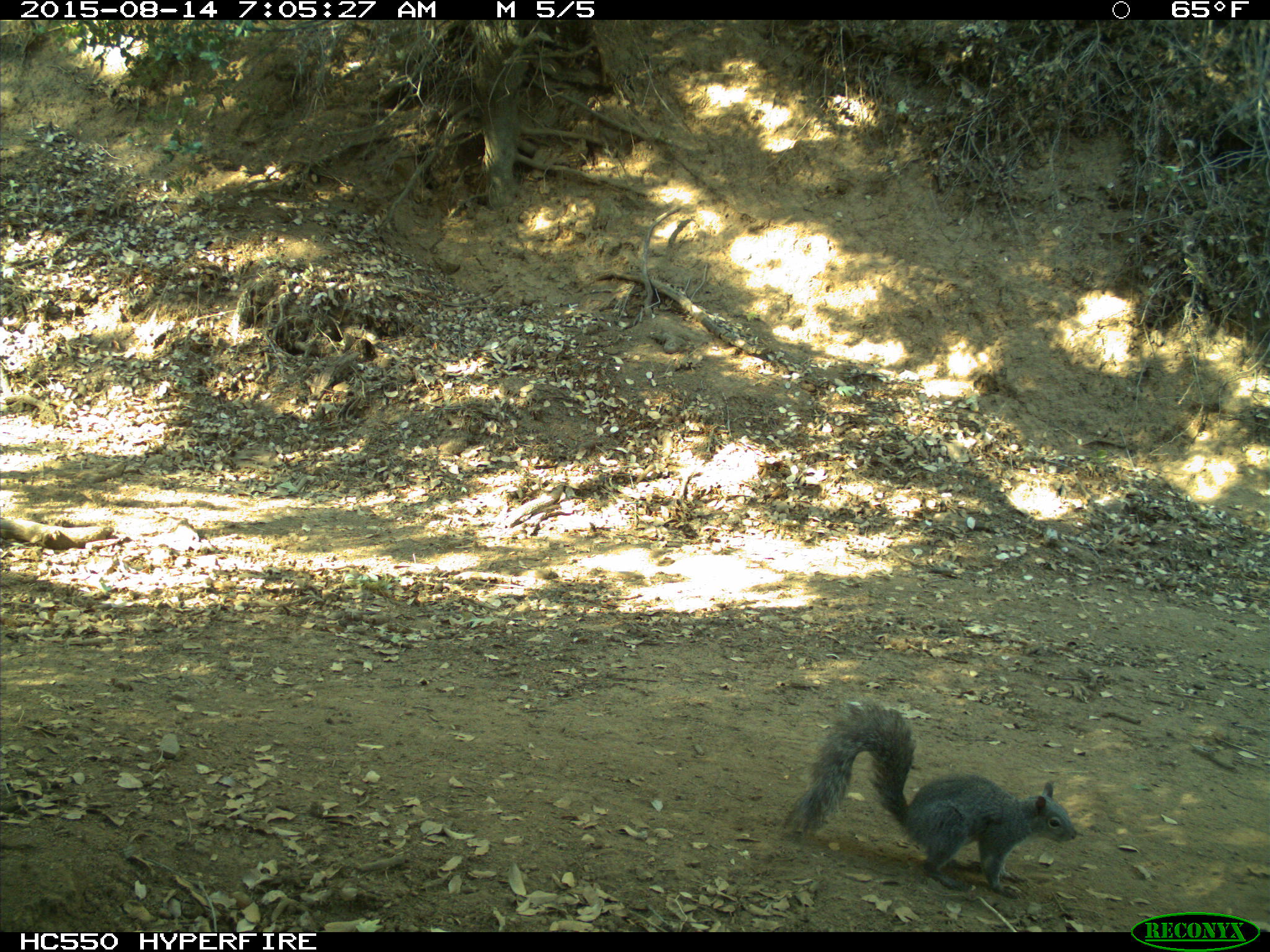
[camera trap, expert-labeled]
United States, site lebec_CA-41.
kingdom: Animalia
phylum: Chordata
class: Mammalia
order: Rodentia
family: Sciuridae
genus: Sciurus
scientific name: Sciurus carolinensis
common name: eastern gray squirrel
Sciurus carolinensis (eastern gray squirrel).